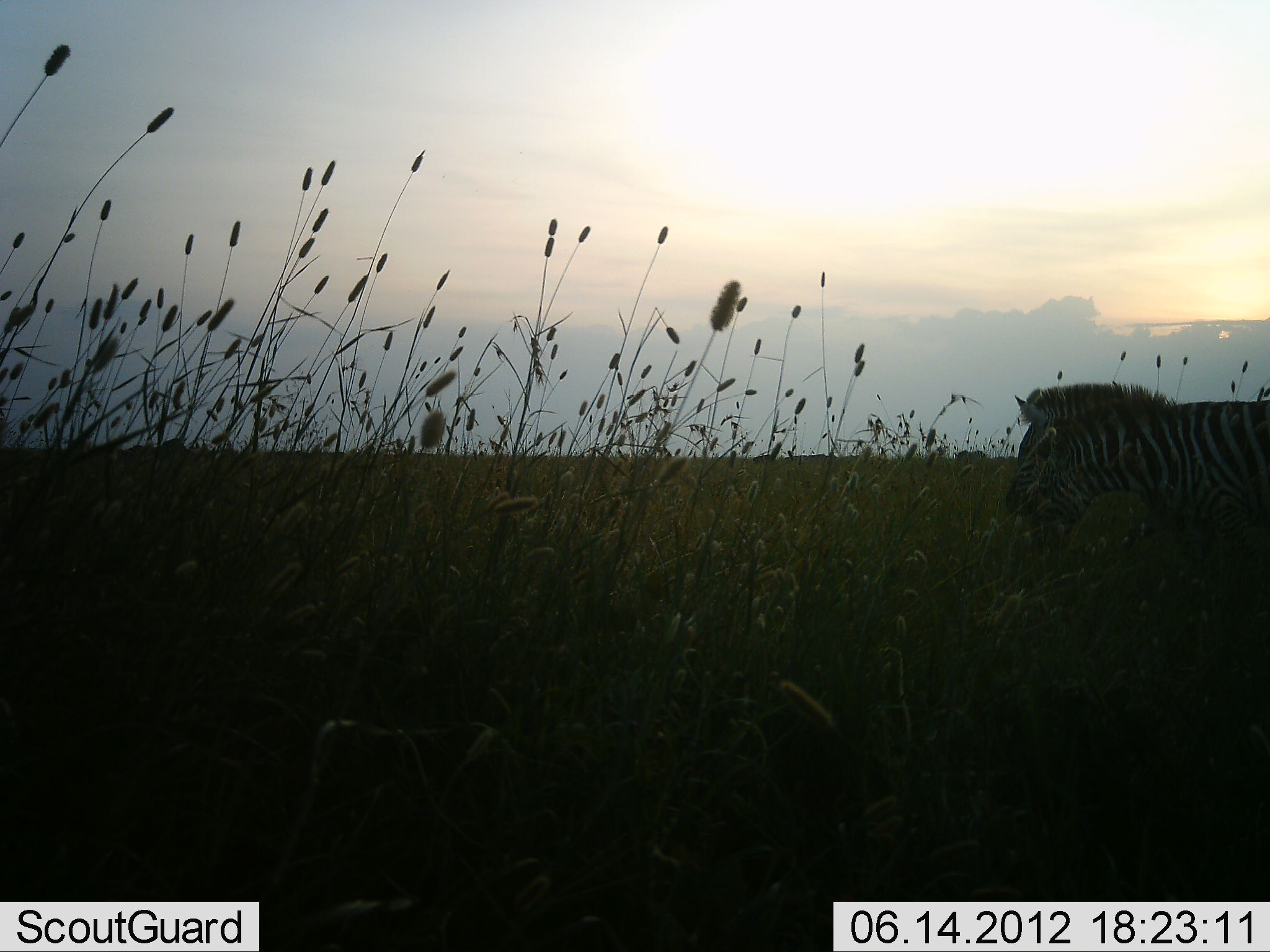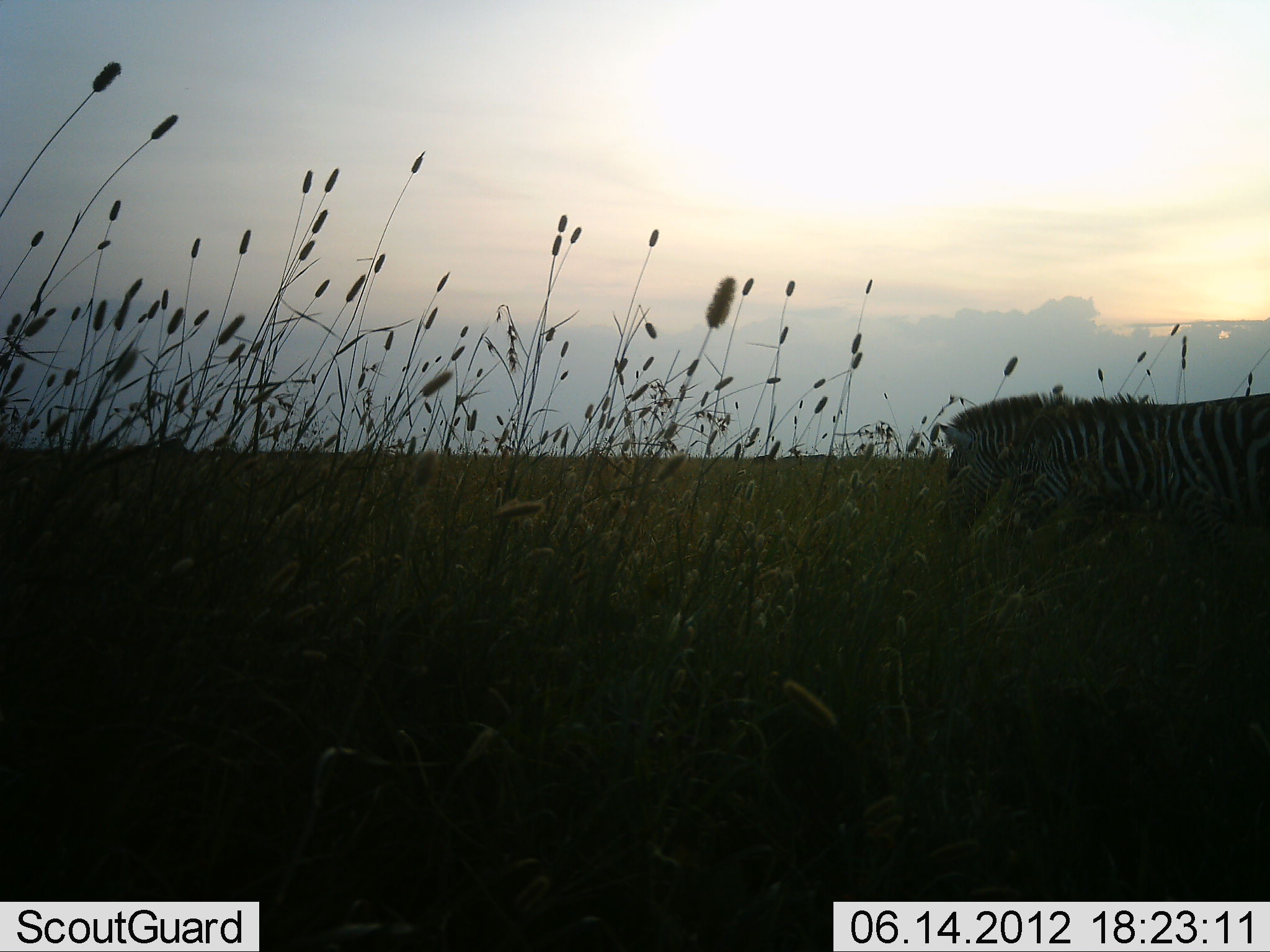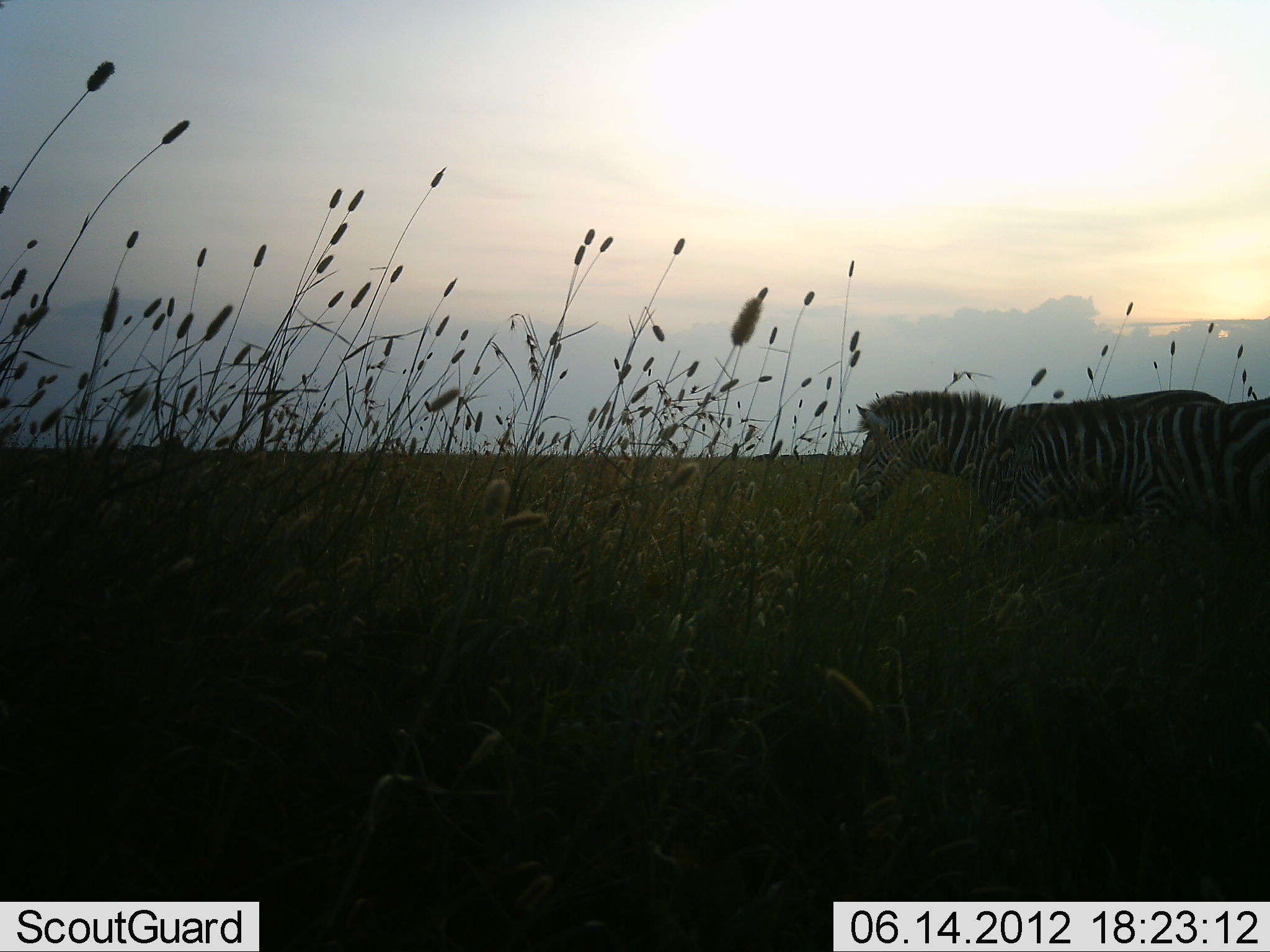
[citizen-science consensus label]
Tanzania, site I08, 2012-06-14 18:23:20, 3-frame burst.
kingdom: Animalia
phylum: Chordata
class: Mammalia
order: Perissodactyla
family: Equidae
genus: Equus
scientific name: Equus quagga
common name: plains zebra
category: zebra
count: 2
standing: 10%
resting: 10%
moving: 90%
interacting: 0%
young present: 0%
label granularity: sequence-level